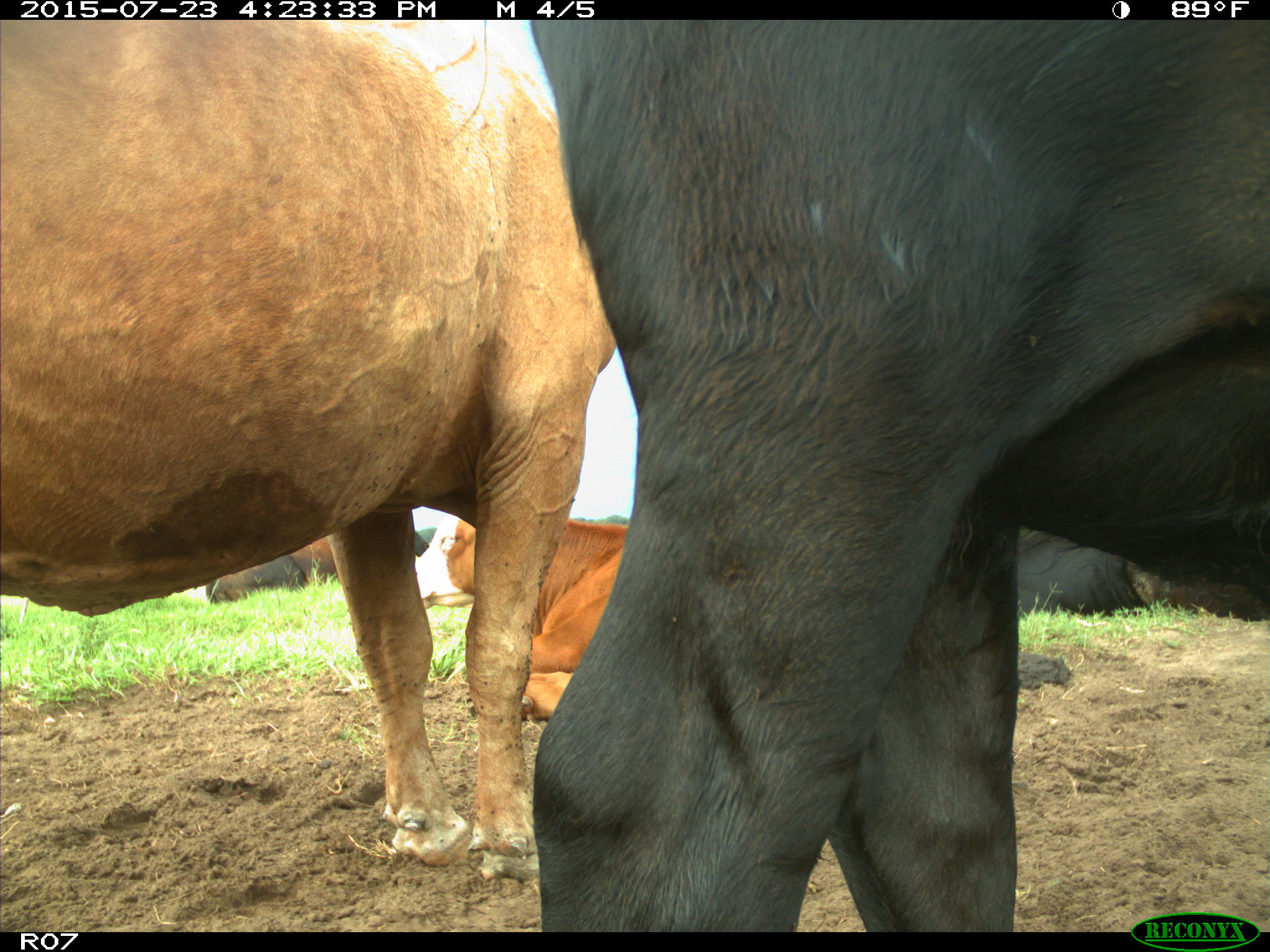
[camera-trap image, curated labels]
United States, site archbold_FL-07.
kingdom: Animalia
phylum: Chordata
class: Mammalia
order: Artiodactyla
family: Bovidae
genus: Bos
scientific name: Bos taurus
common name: domestic cow